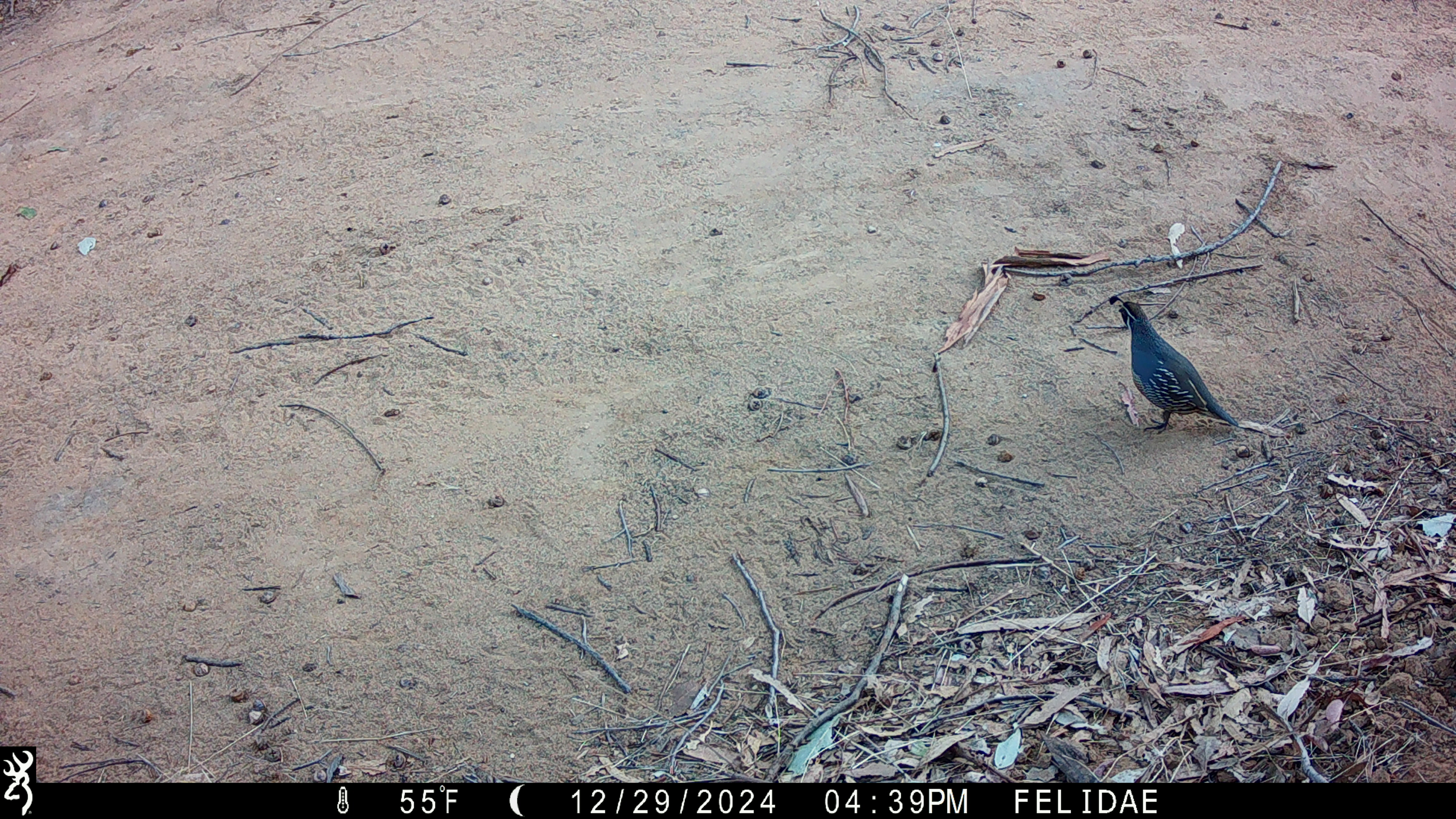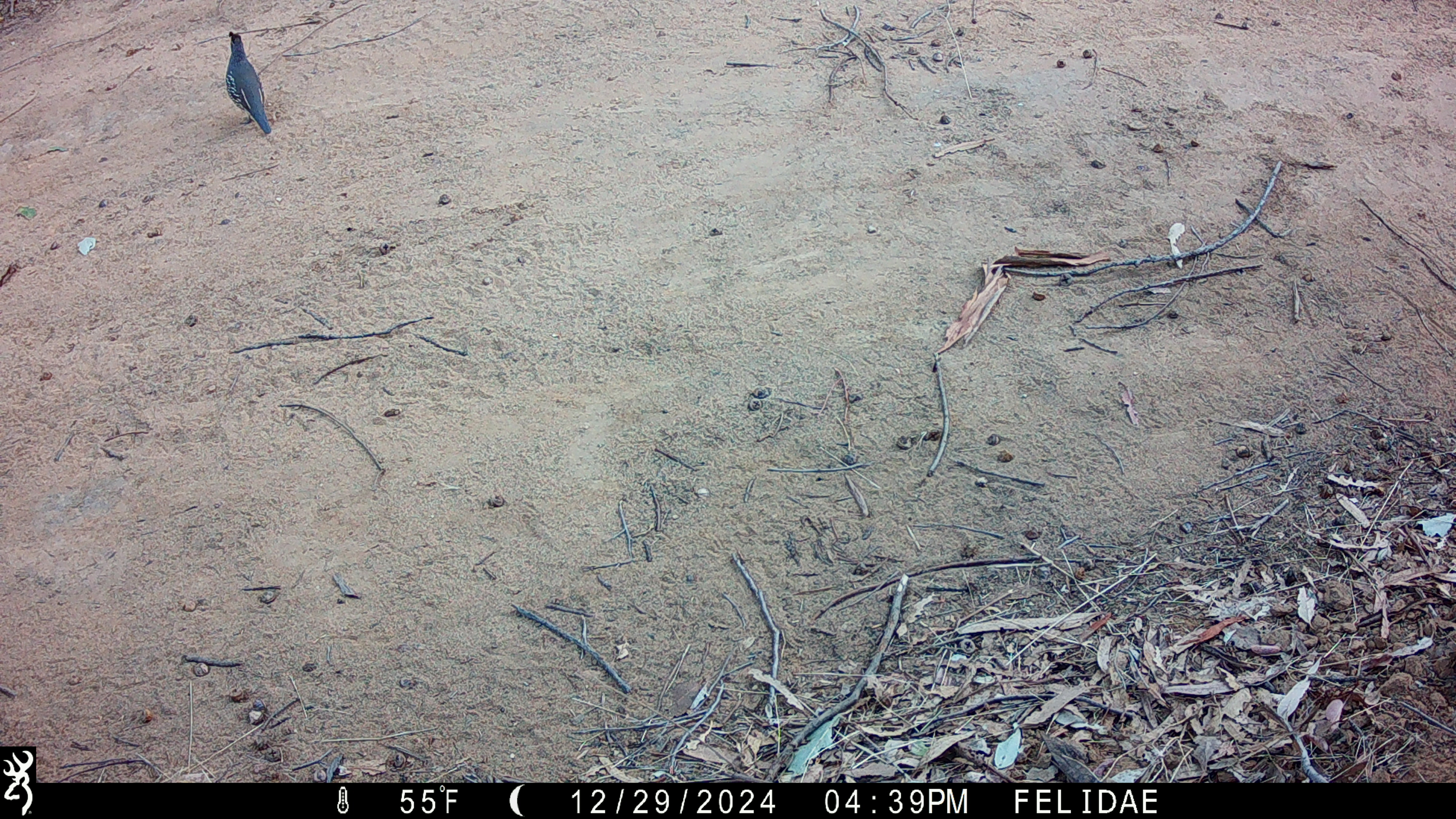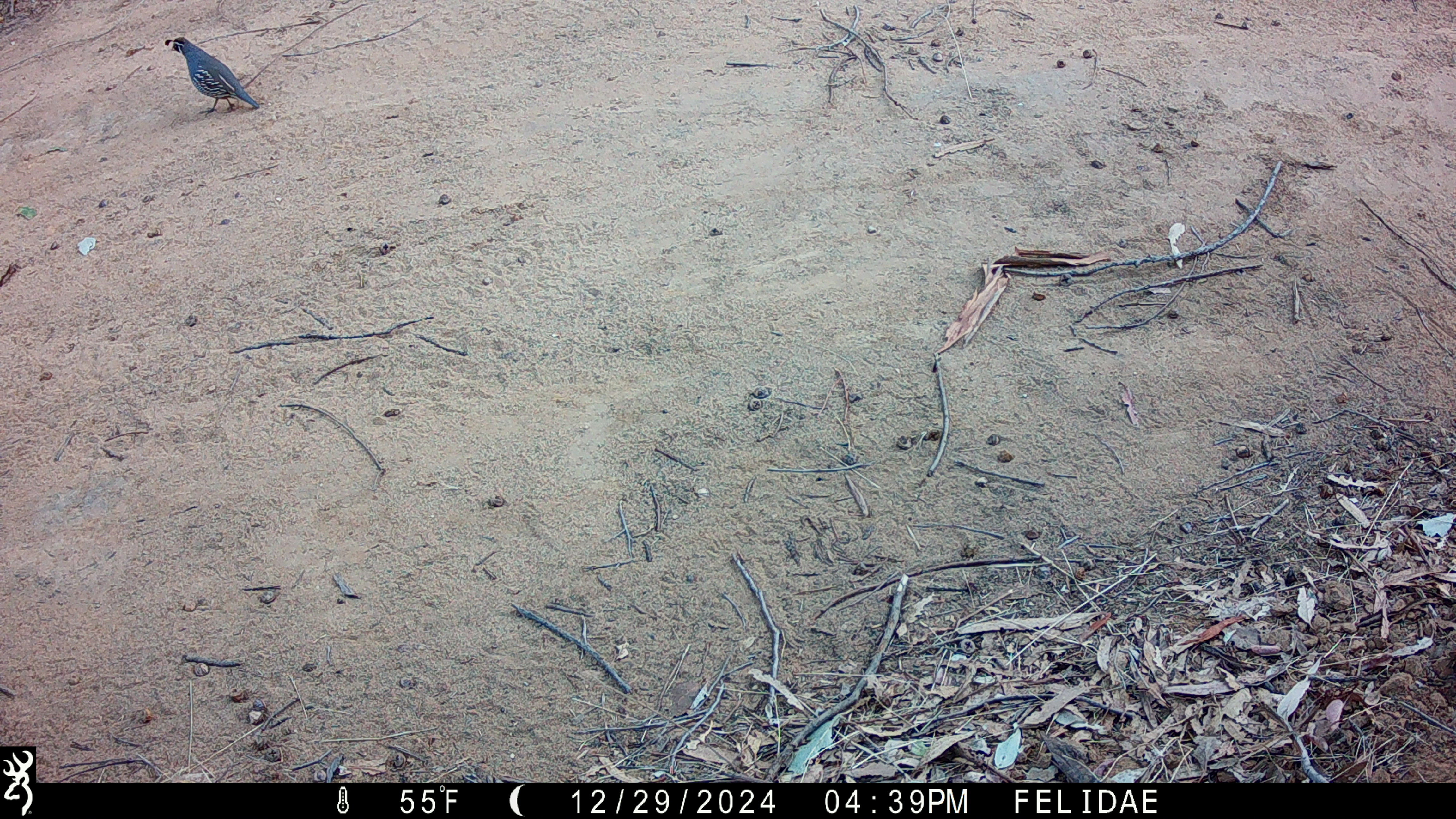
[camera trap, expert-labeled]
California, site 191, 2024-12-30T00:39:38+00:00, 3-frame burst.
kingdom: Animalia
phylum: Chordata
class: Aves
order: Galliformes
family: Odontophoridae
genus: Callipepla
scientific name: Callipepla californica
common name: california quail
California quail (Callipepla californica).